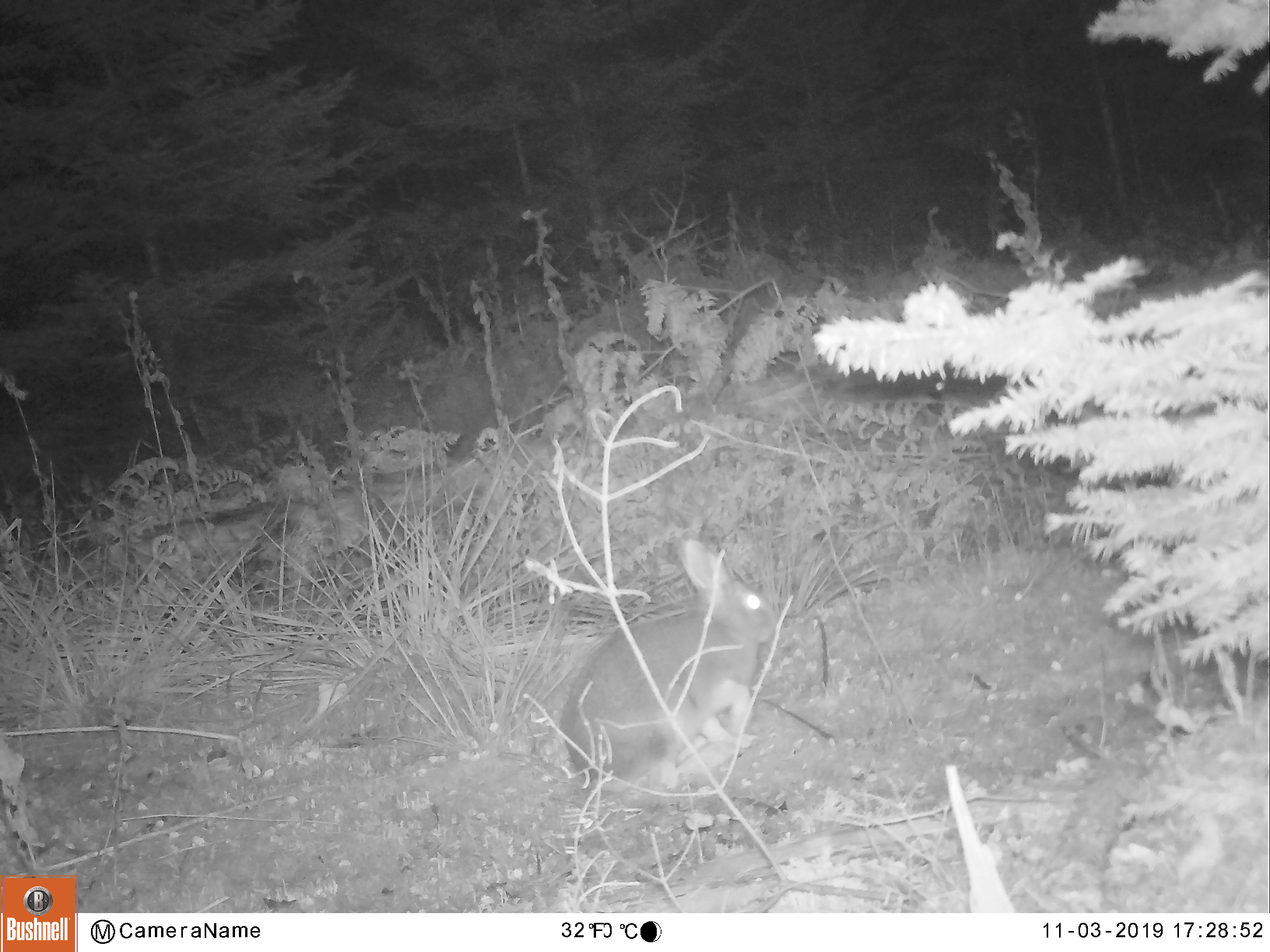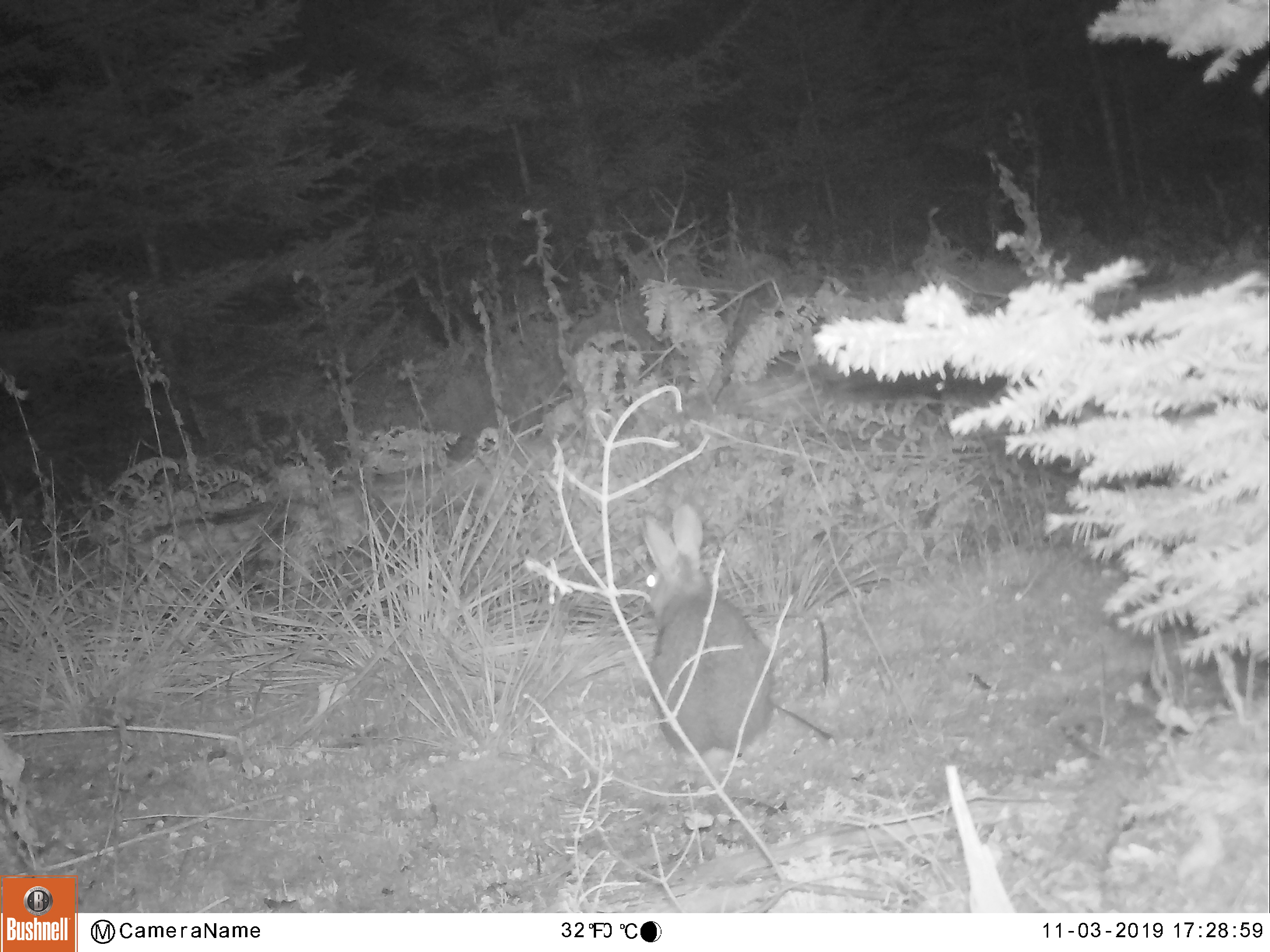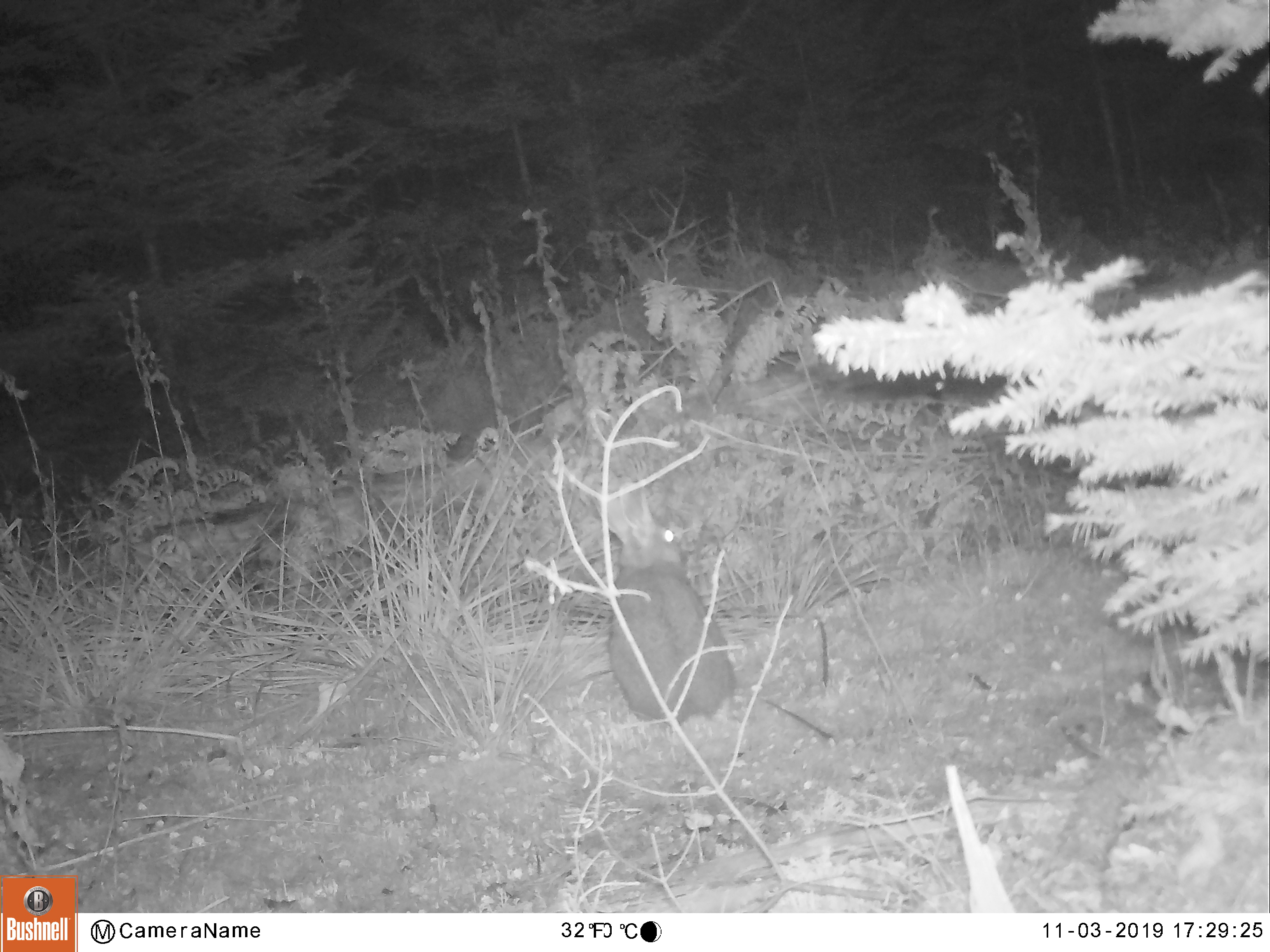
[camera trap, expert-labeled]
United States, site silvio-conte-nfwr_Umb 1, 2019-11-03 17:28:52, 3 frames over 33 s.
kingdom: Animalia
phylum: Chordata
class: Mammalia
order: Lagomorpha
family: Leporidae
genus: Lepus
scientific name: Lepus americanus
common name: snowshoe hare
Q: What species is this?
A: Snowshoe hare (Lepus americanus).